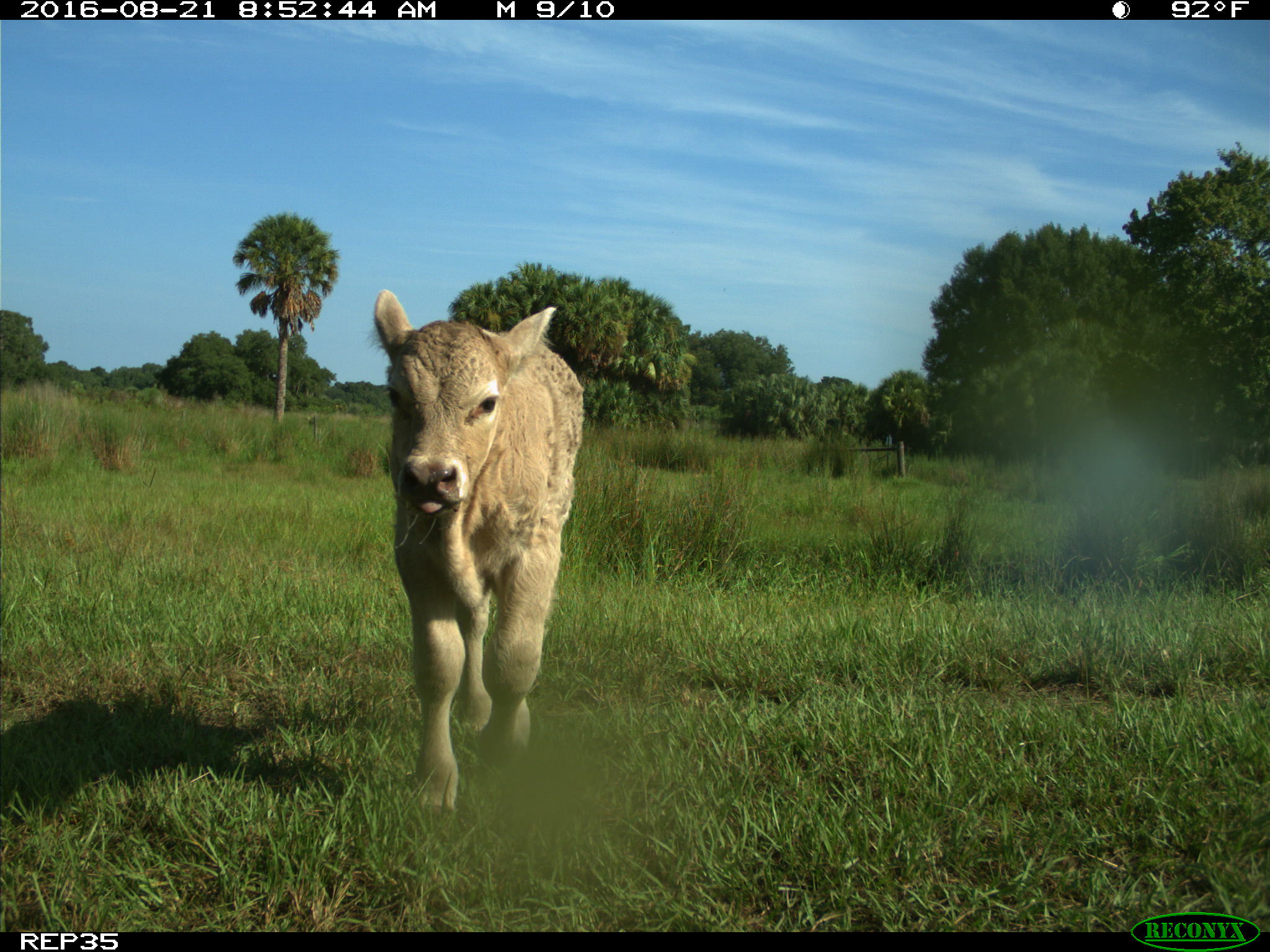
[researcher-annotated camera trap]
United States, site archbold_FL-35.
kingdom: Animalia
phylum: Chordata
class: Mammalia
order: Artiodactyla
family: Bovidae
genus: Bos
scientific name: Bos taurus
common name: domestic cow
Bos taurus (domestic cow).